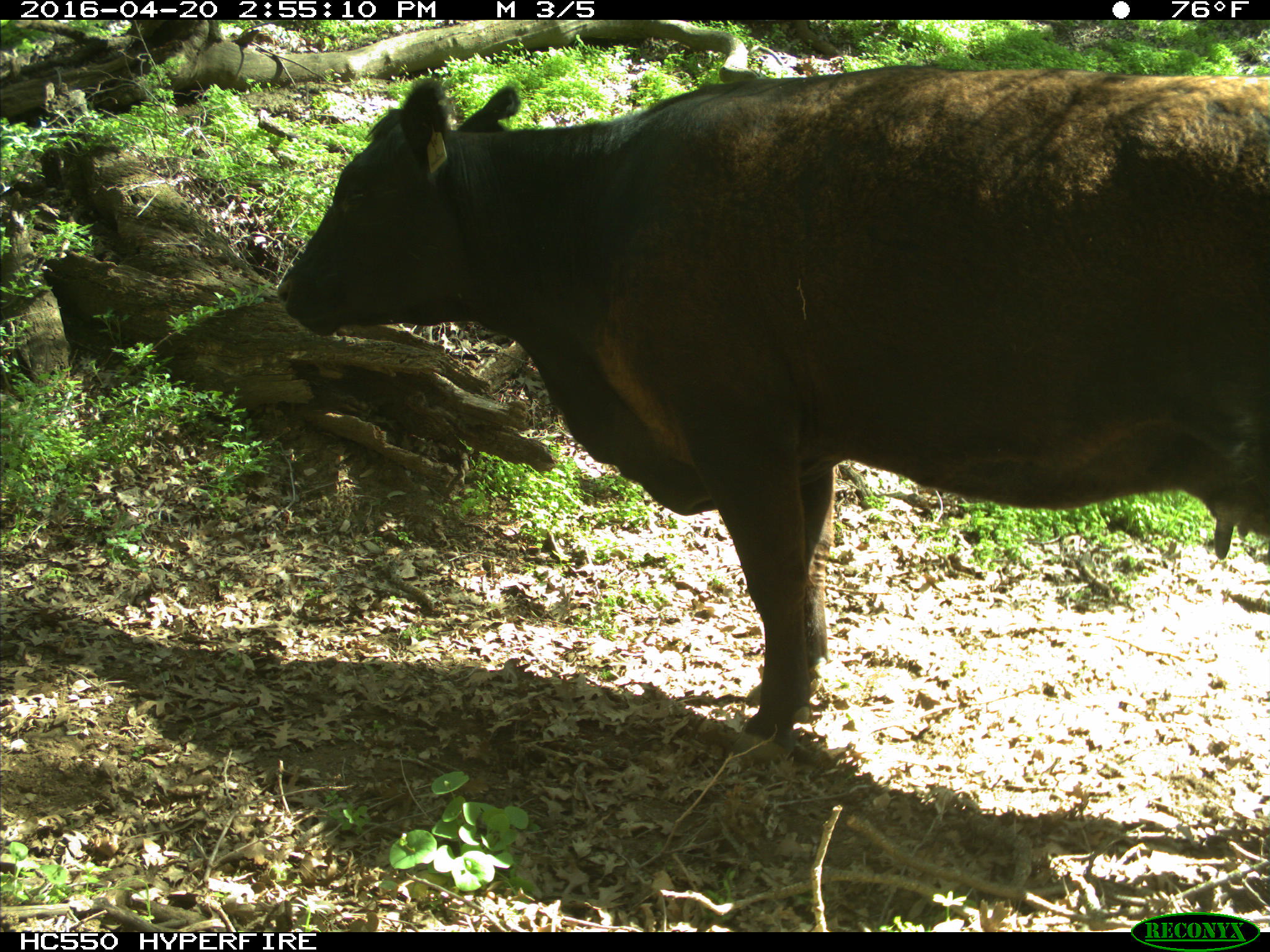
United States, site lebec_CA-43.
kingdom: Animalia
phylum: Chordata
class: Mammalia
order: Artiodactyla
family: Bovidae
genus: Bos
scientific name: Bos taurus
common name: domestic cow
Bos taurus (domestic cow).